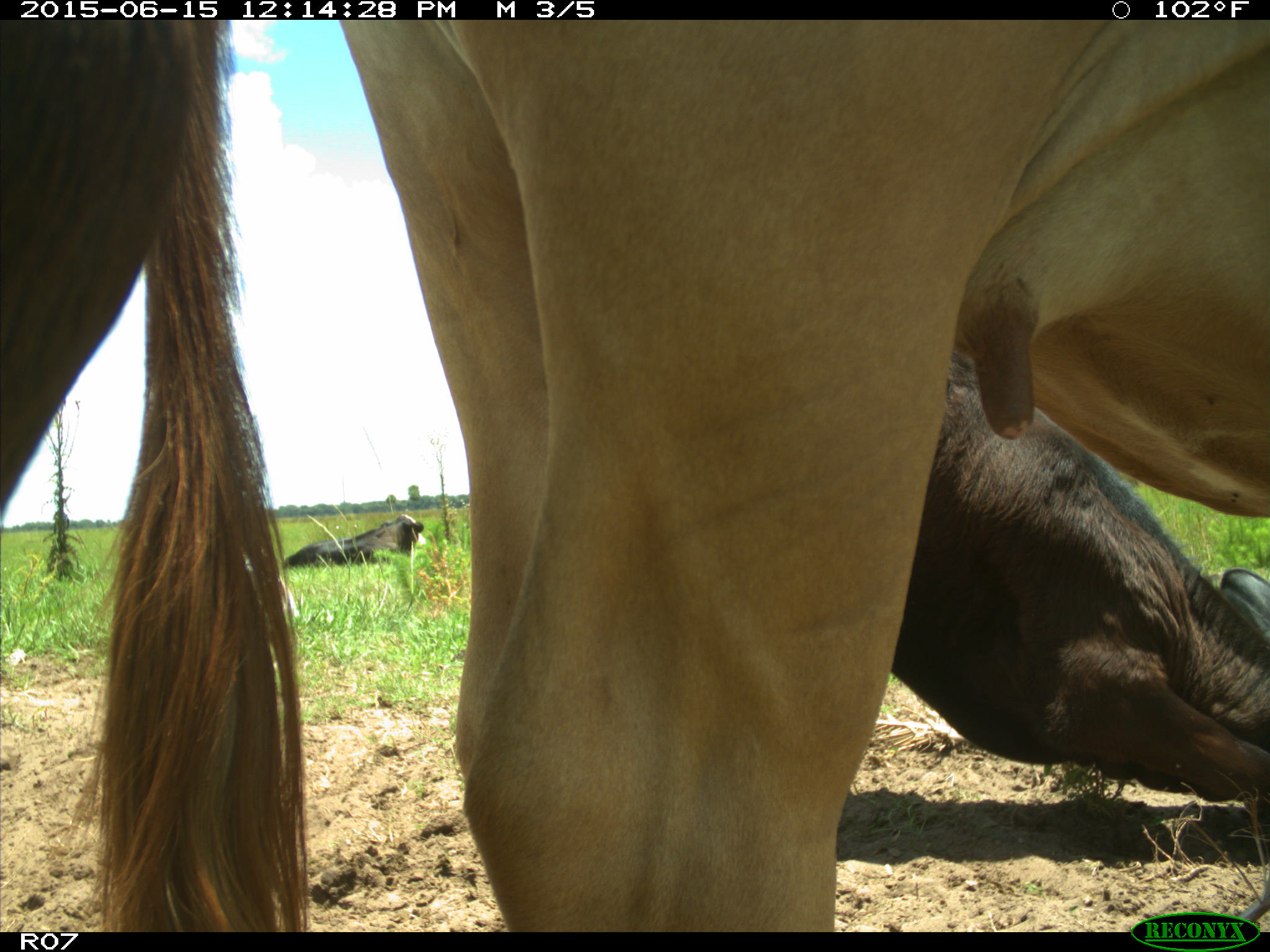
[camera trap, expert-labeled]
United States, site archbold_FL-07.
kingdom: Animalia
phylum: Chordata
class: Mammalia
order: Artiodactyla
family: Bovidae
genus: Bos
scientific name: Bos taurus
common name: domestic cow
Bos taurus (domestic cow).